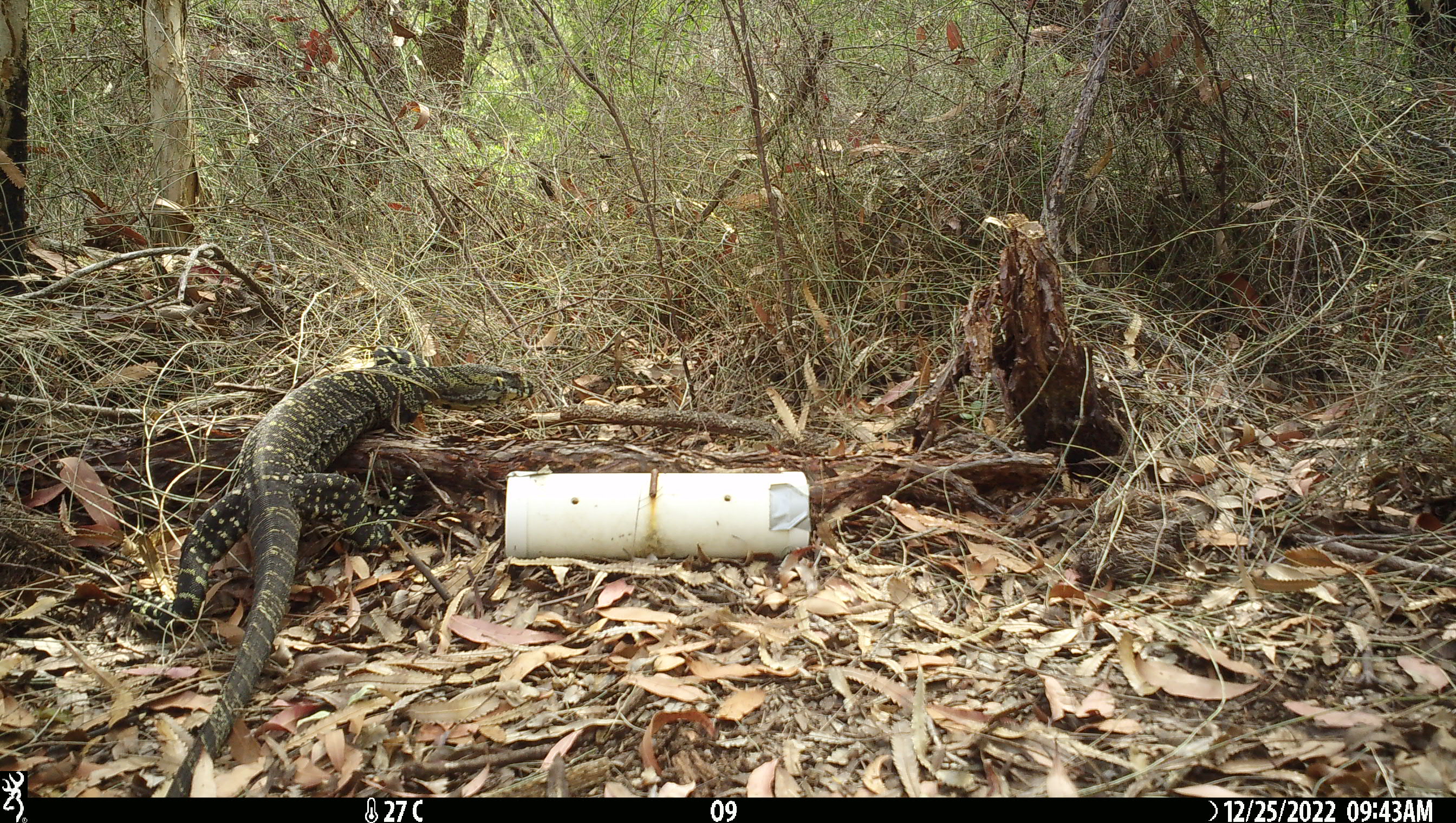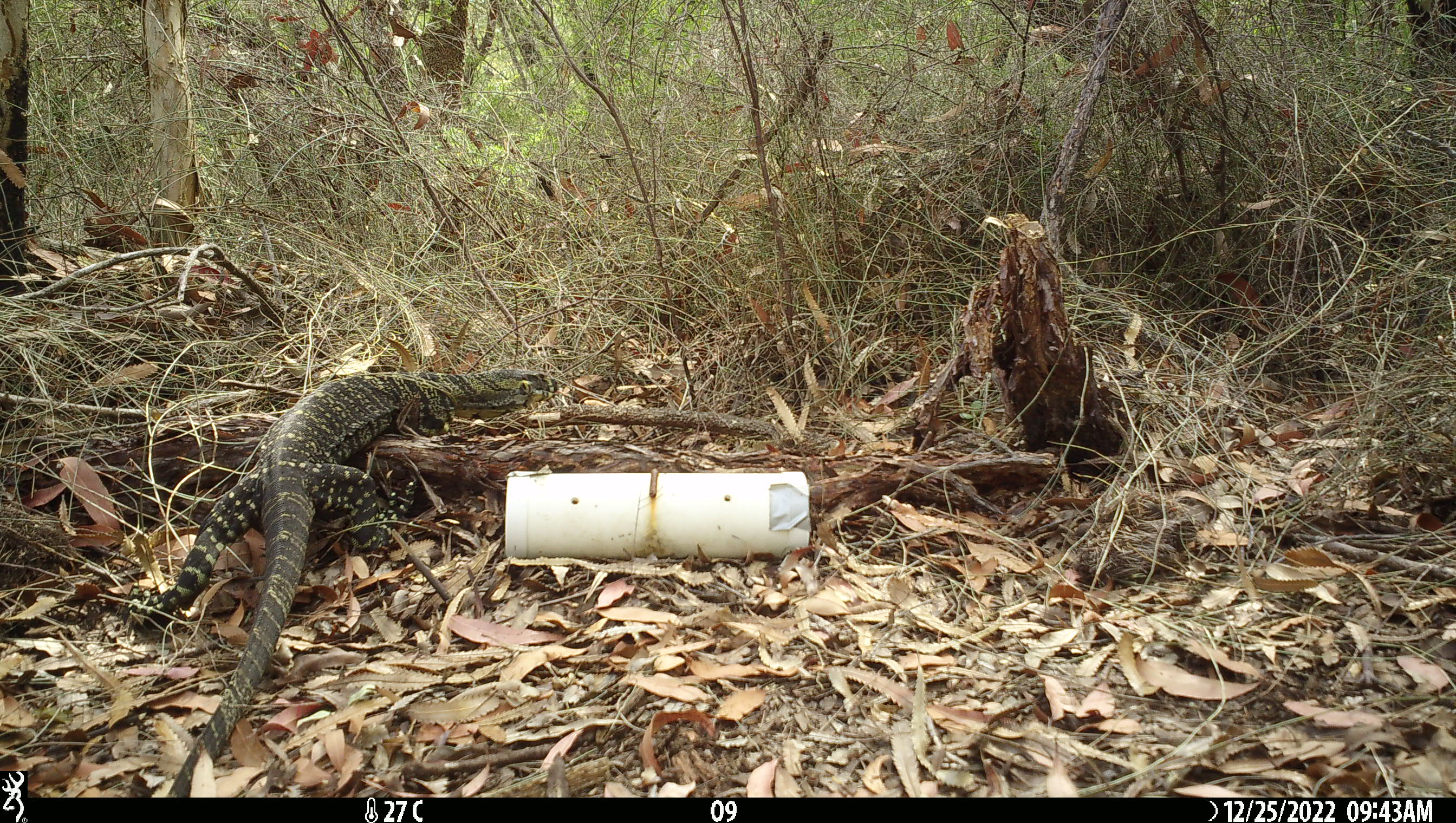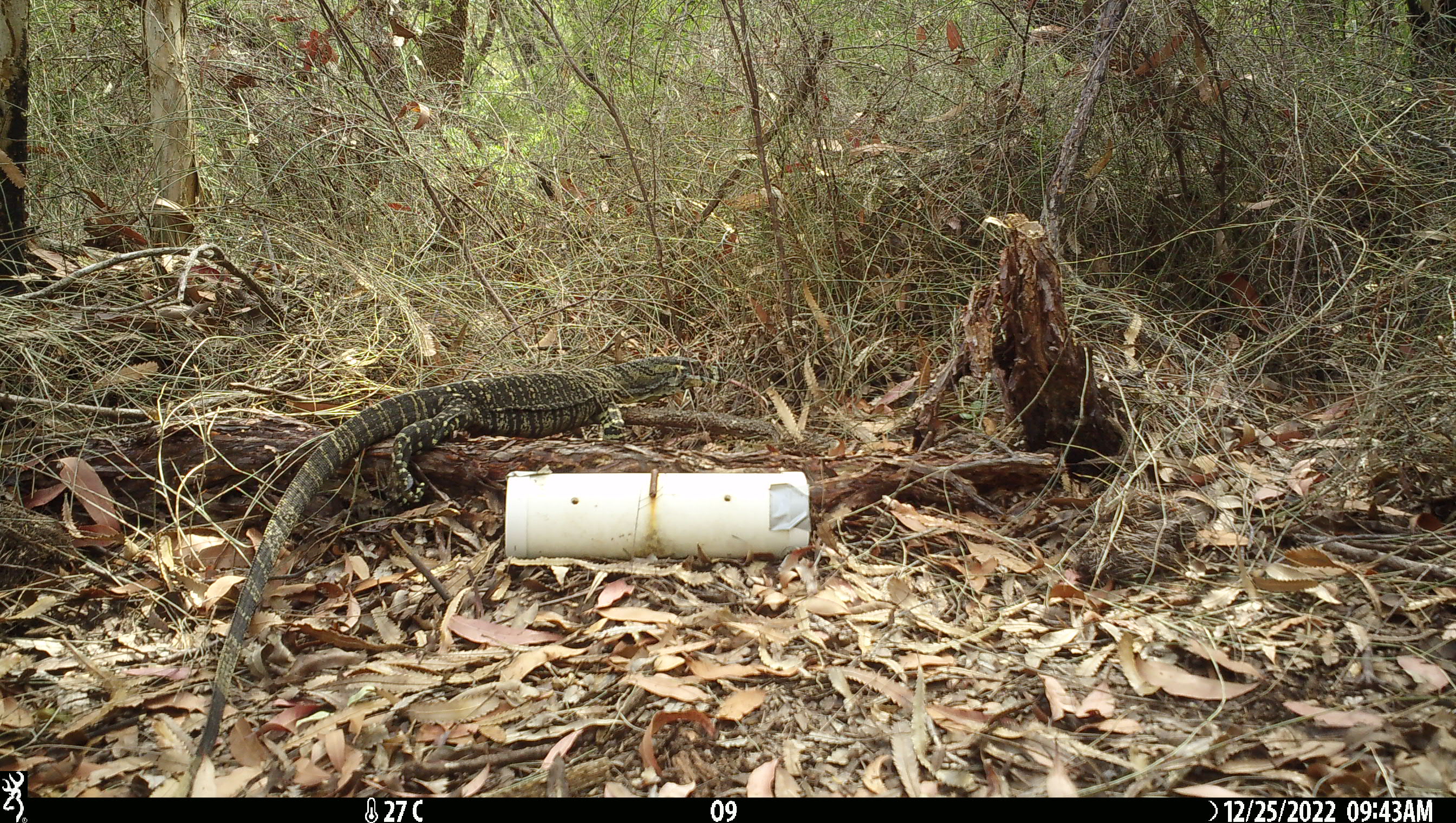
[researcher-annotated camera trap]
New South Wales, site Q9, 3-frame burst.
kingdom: Animalia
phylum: Chordata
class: Reptilia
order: Squamata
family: Varanidae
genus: Varanus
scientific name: Varanus varius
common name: lace monitor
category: goanna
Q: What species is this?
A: Goanna (lace monitor) (Varanus varius).